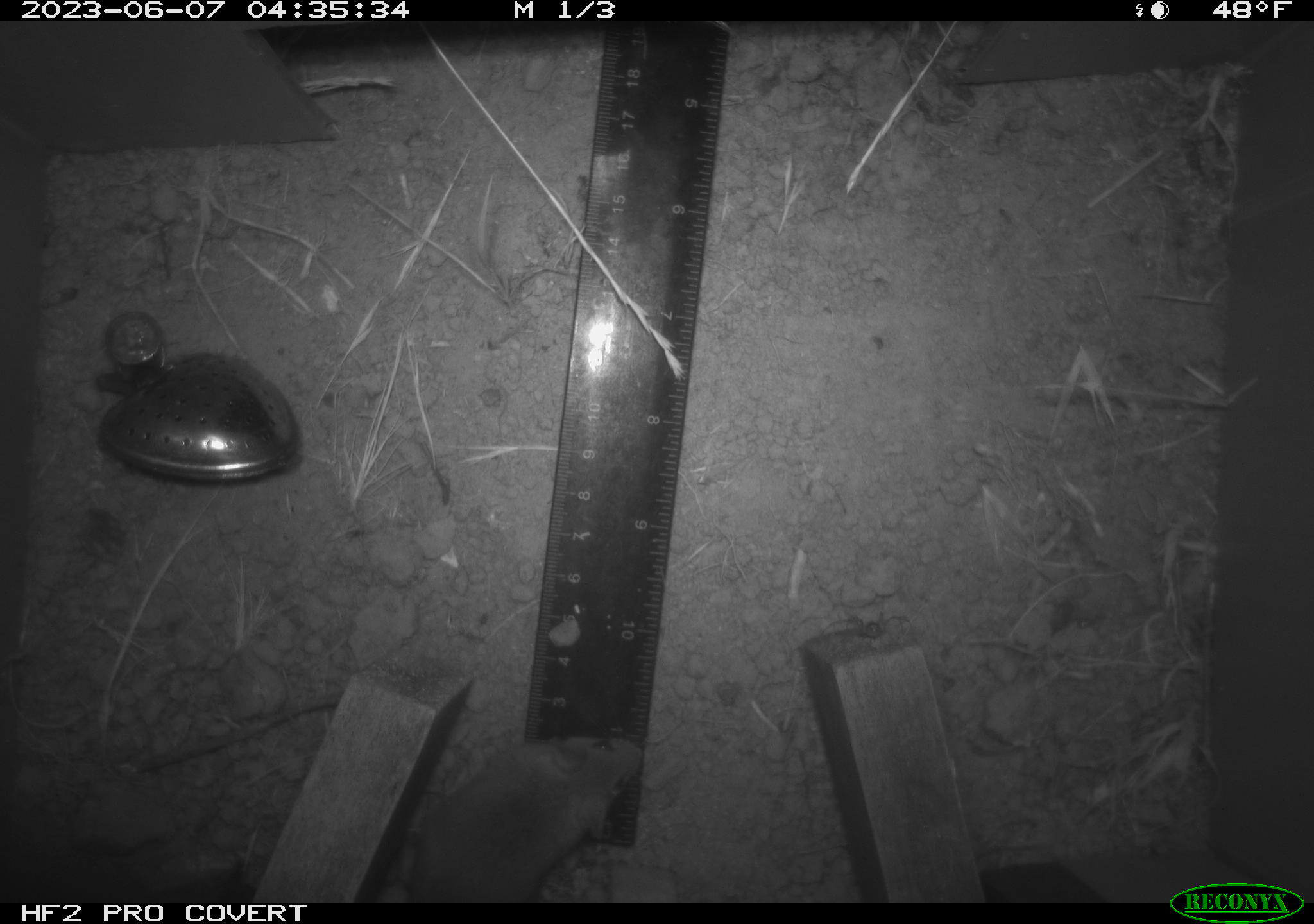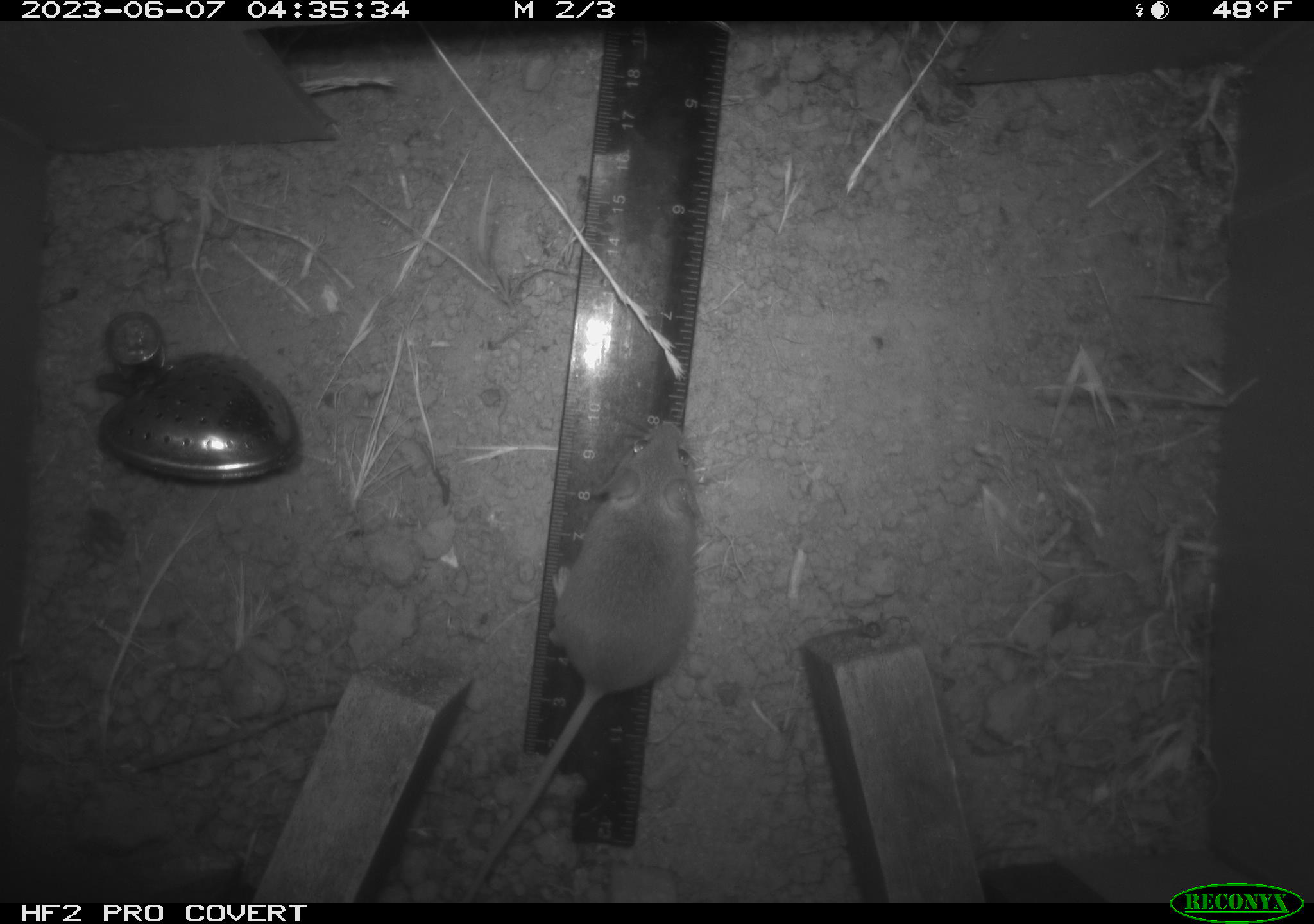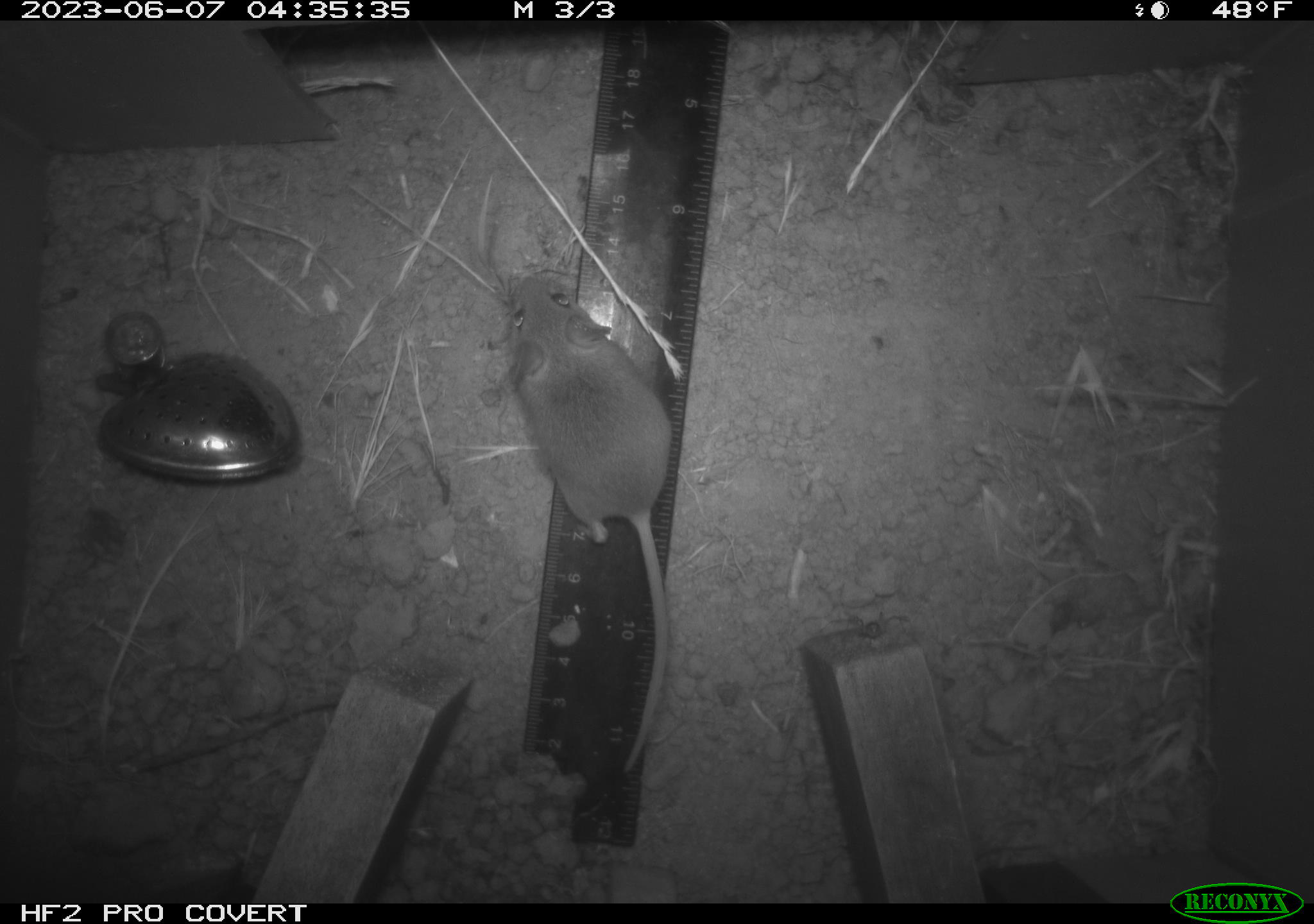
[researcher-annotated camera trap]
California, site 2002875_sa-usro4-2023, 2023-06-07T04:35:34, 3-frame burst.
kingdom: Animalia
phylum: Chordata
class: Mammalia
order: Rodentia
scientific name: Rodentia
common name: mouse species